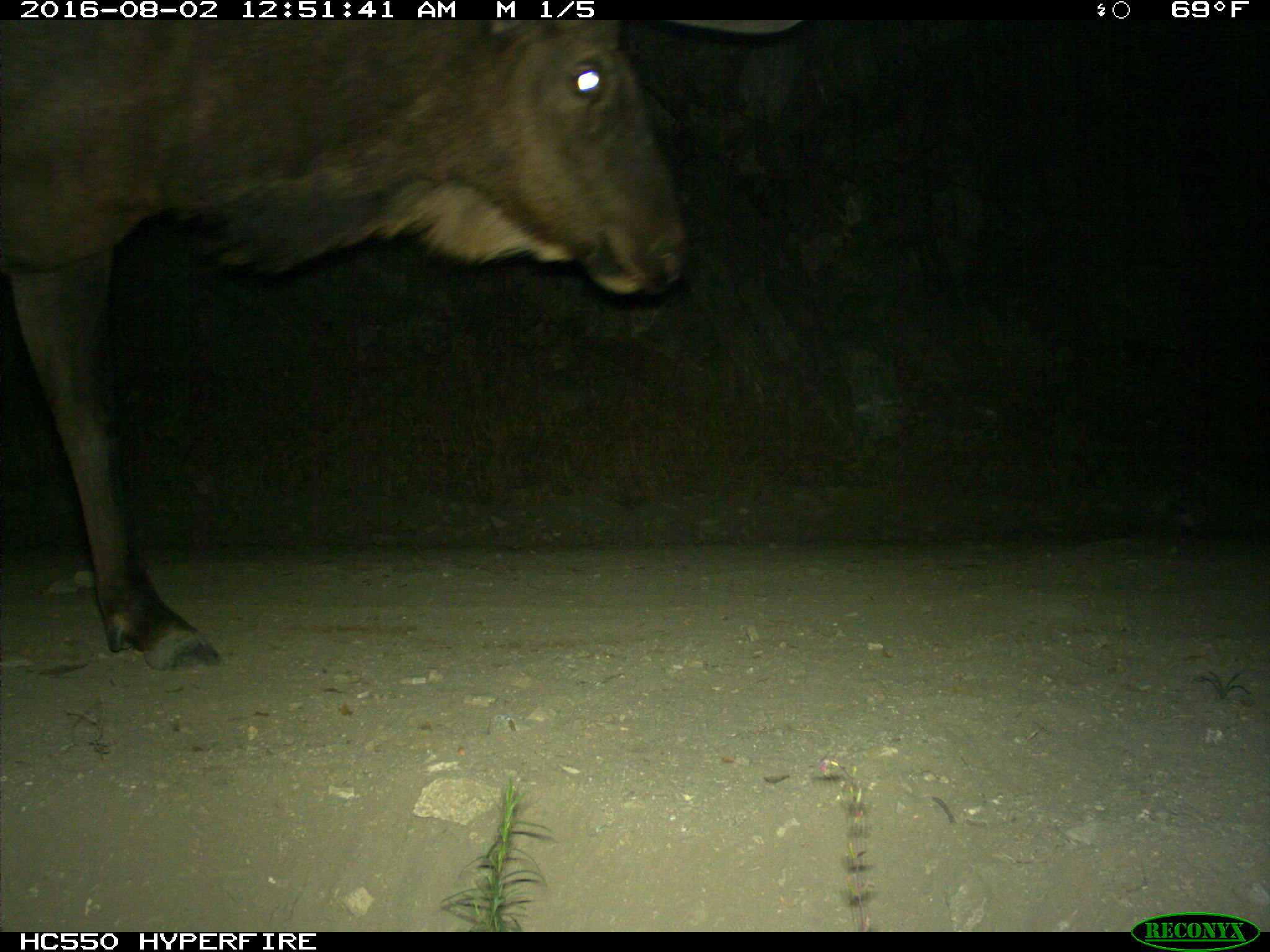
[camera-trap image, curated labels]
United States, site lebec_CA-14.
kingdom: Animalia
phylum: Chordata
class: Mammalia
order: Artiodactyla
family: Cervidae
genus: Cervus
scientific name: Cervus canadensis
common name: elk